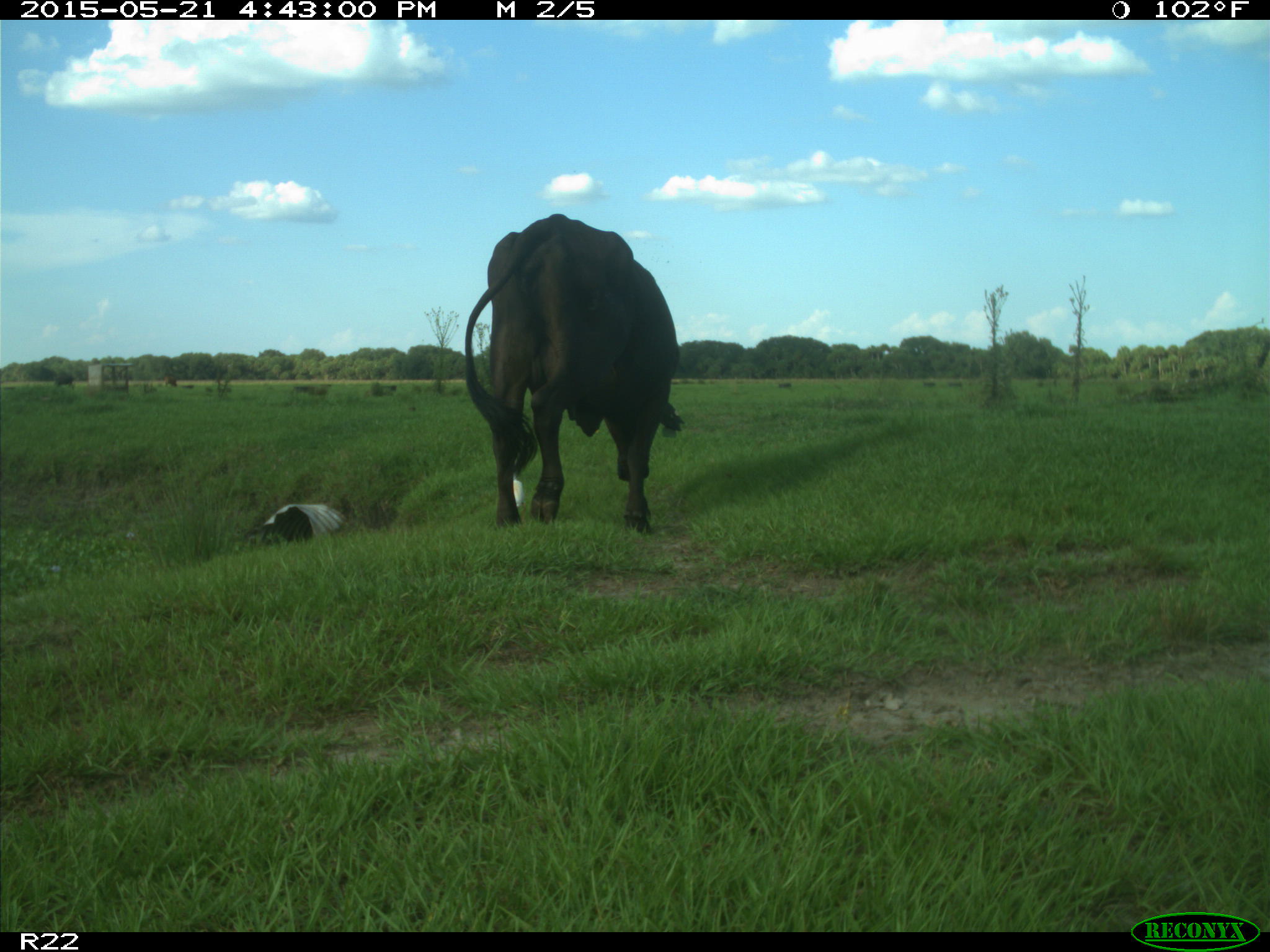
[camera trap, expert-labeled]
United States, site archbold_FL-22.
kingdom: Animalia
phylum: Chordata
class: Mammalia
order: Artiodactyla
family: Bovidae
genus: Bos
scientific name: Bos taurus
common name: domestic cow